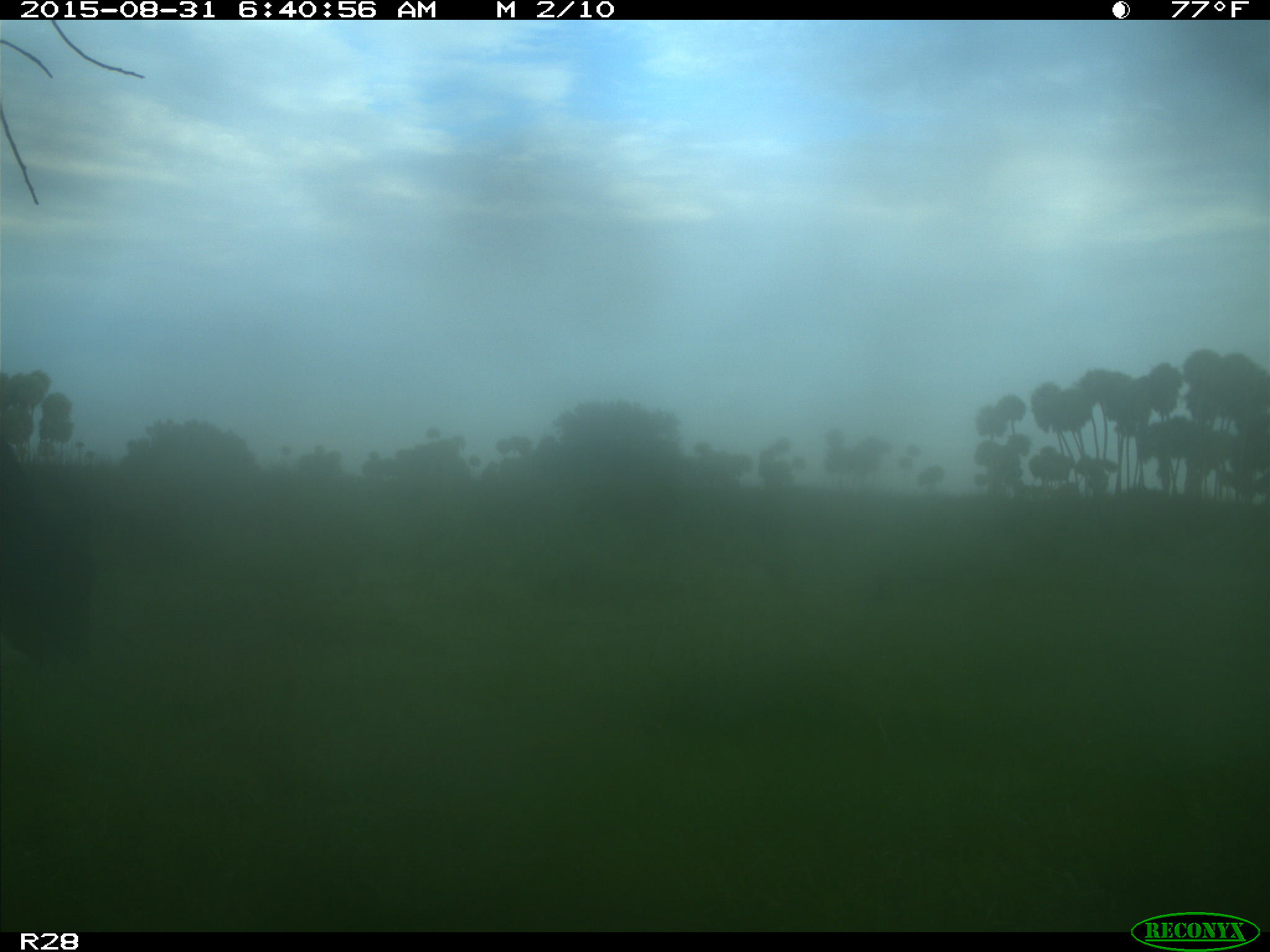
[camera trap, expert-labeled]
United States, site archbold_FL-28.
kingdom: Animalia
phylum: Chordata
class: Mammalia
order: Artiodactyla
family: Bovidae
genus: Bos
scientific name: Bos taurus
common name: domestic cow